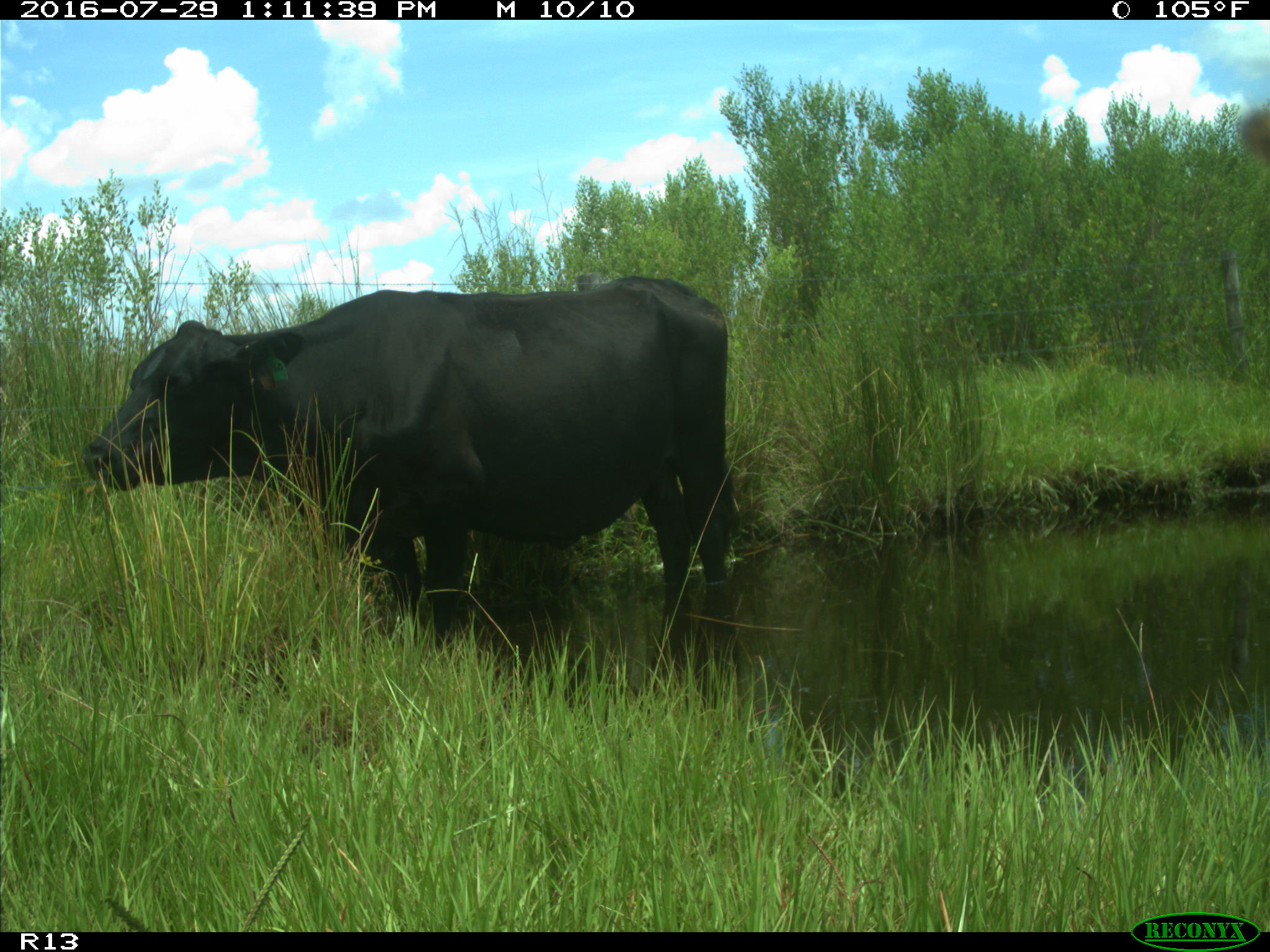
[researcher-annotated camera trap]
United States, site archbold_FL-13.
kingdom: Animalia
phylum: Chordata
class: Mammalia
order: Artiodactyla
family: Bovidae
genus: Bos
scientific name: Bos taurus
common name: domestic cow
Bos taurus (domestic cow).